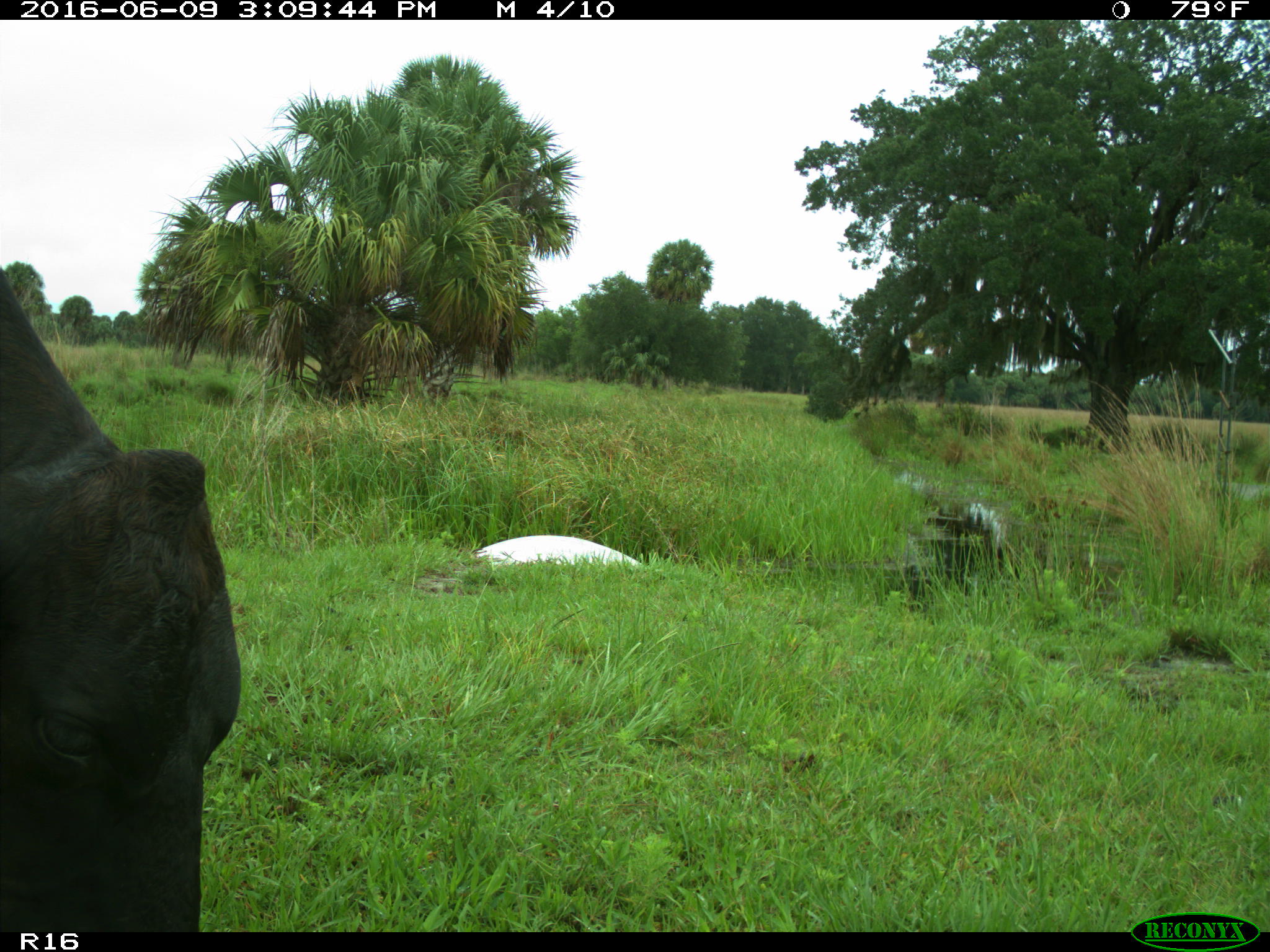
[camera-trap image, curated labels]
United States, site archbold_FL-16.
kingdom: Animalia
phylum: Chordata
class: Mammalia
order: Artiodactyla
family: Bovidae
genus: Bos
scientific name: Bos taurus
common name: domestic cow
Bos taurus (domestic cow).